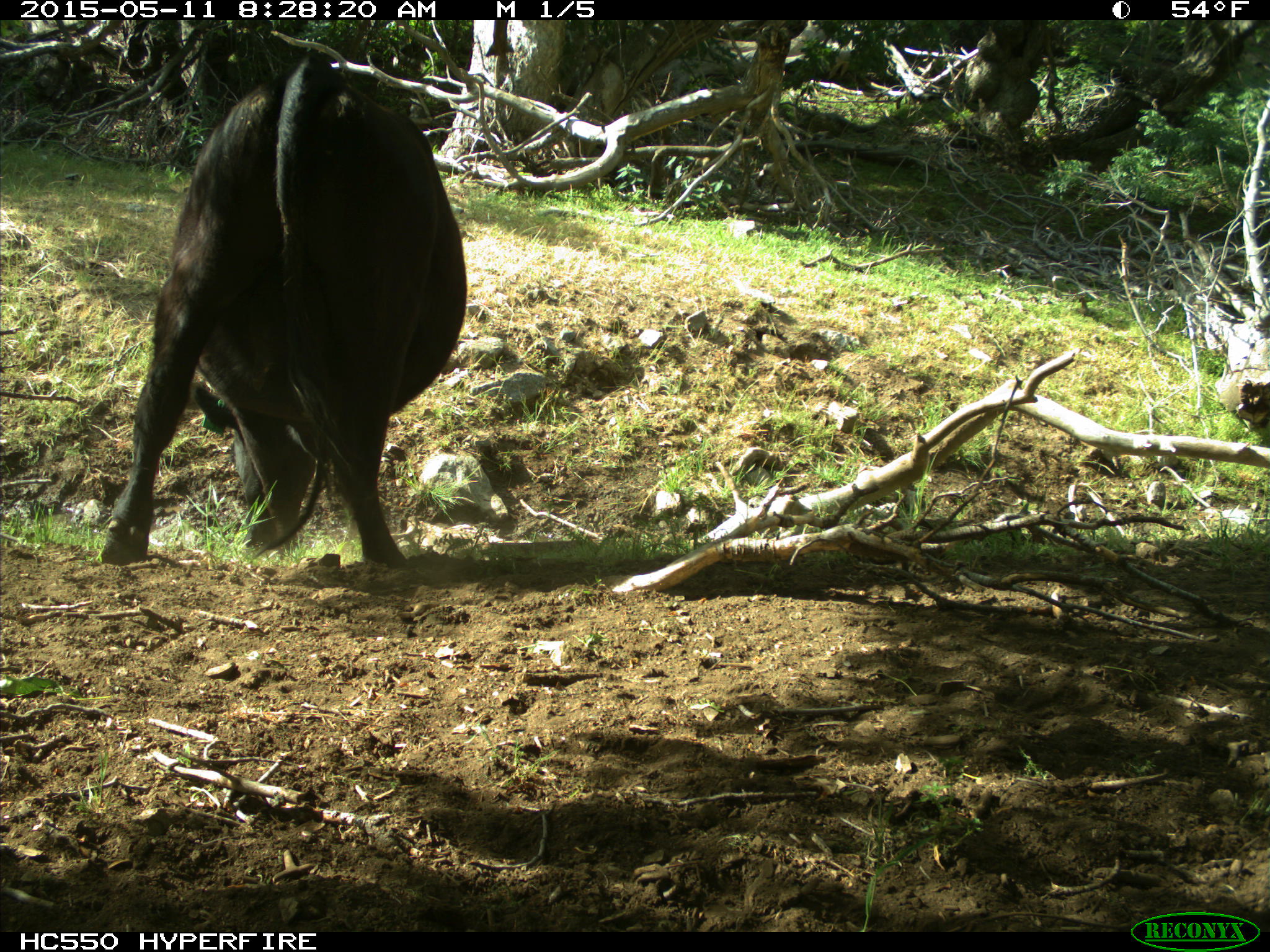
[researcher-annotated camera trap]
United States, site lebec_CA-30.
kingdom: Animalia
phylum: Chordata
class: Mammalia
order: Artiodactyla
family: Bovidae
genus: Bos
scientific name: Bos taurus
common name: domestic cow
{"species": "Bos taurus (domestic cow)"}